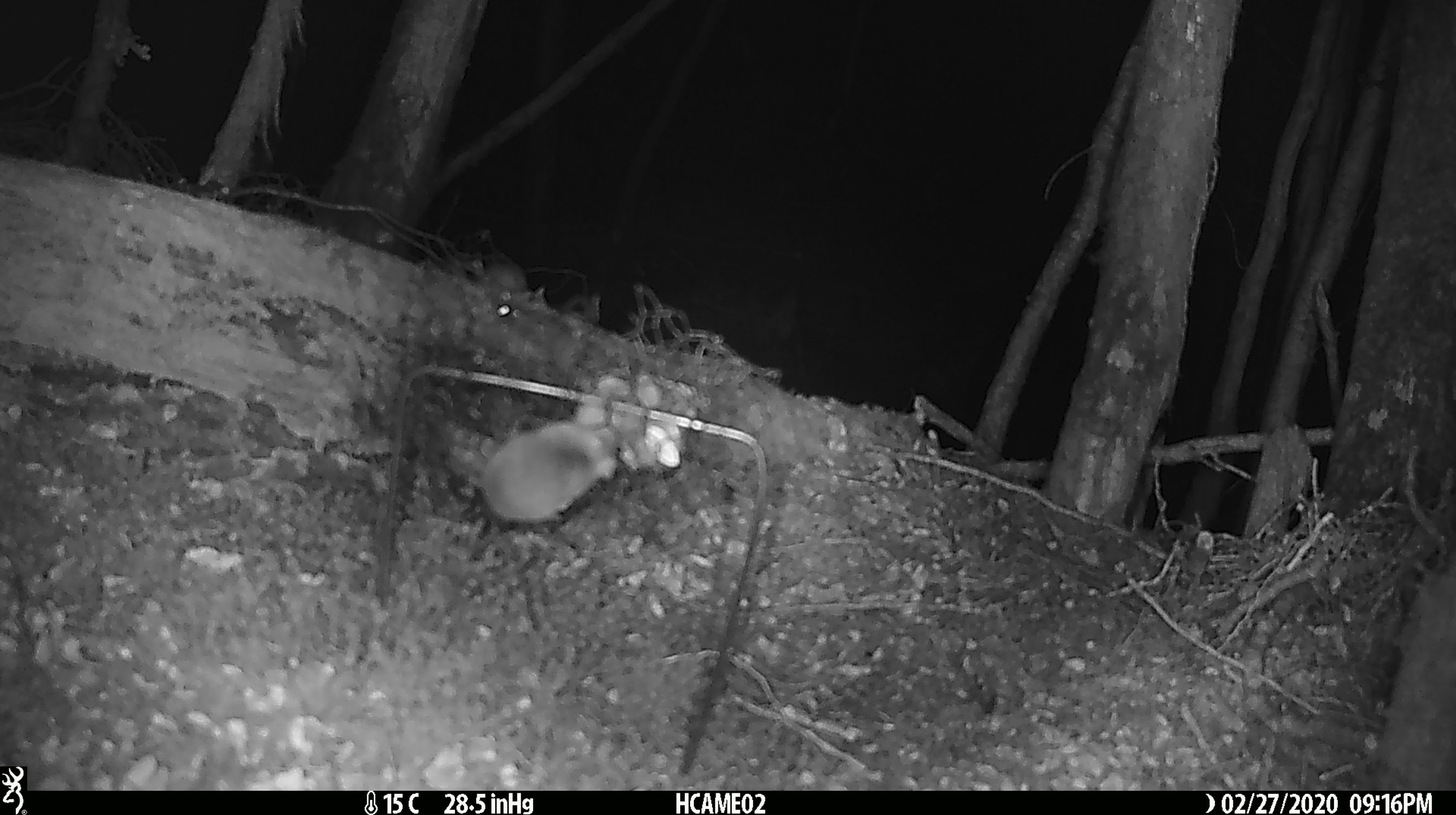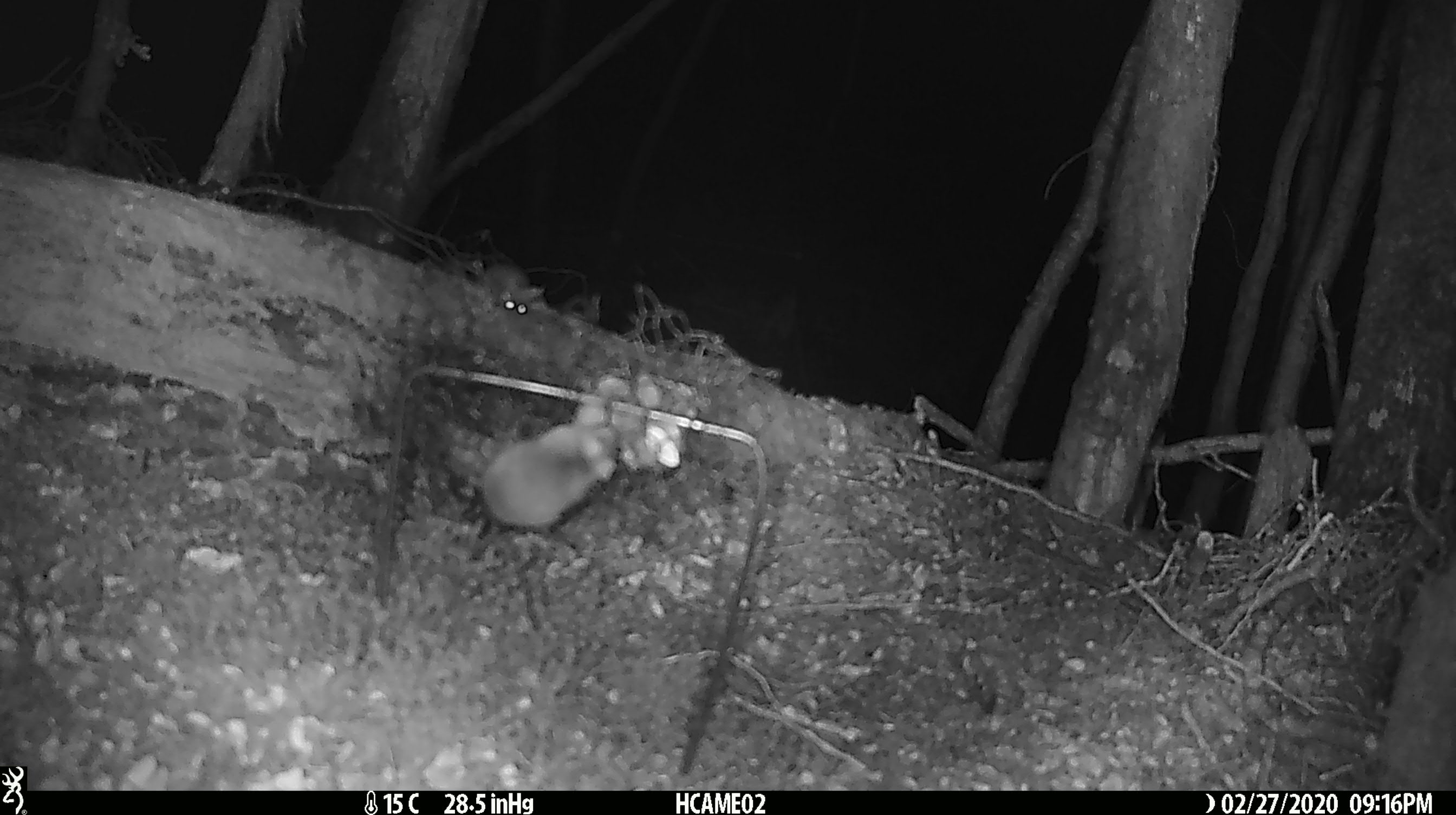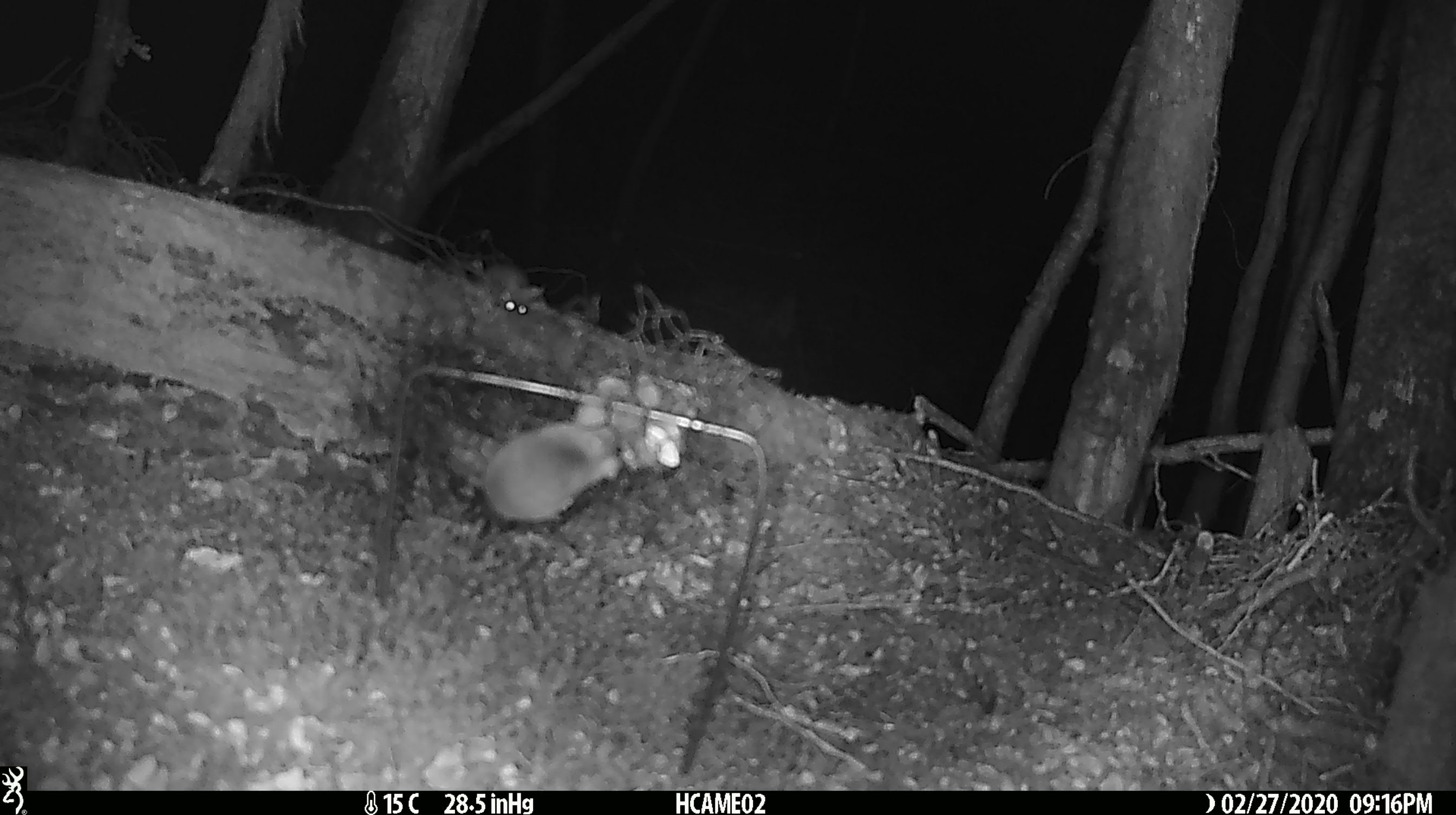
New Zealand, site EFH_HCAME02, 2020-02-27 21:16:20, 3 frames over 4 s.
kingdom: Animalia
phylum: Chordata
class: Mammalia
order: Rodentia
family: Muridae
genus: Mus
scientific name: Mus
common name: mouse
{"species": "mouse (Mus)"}